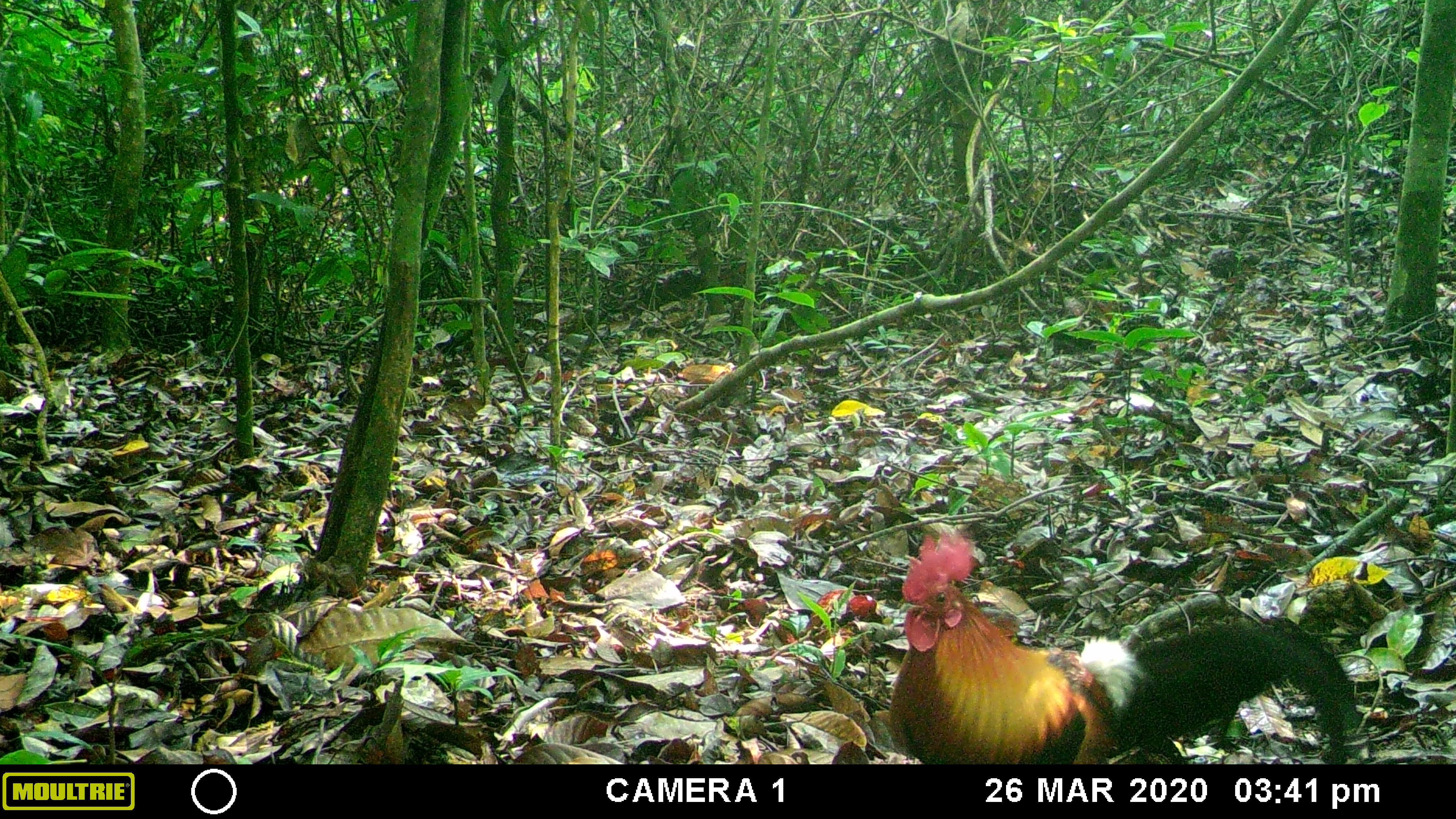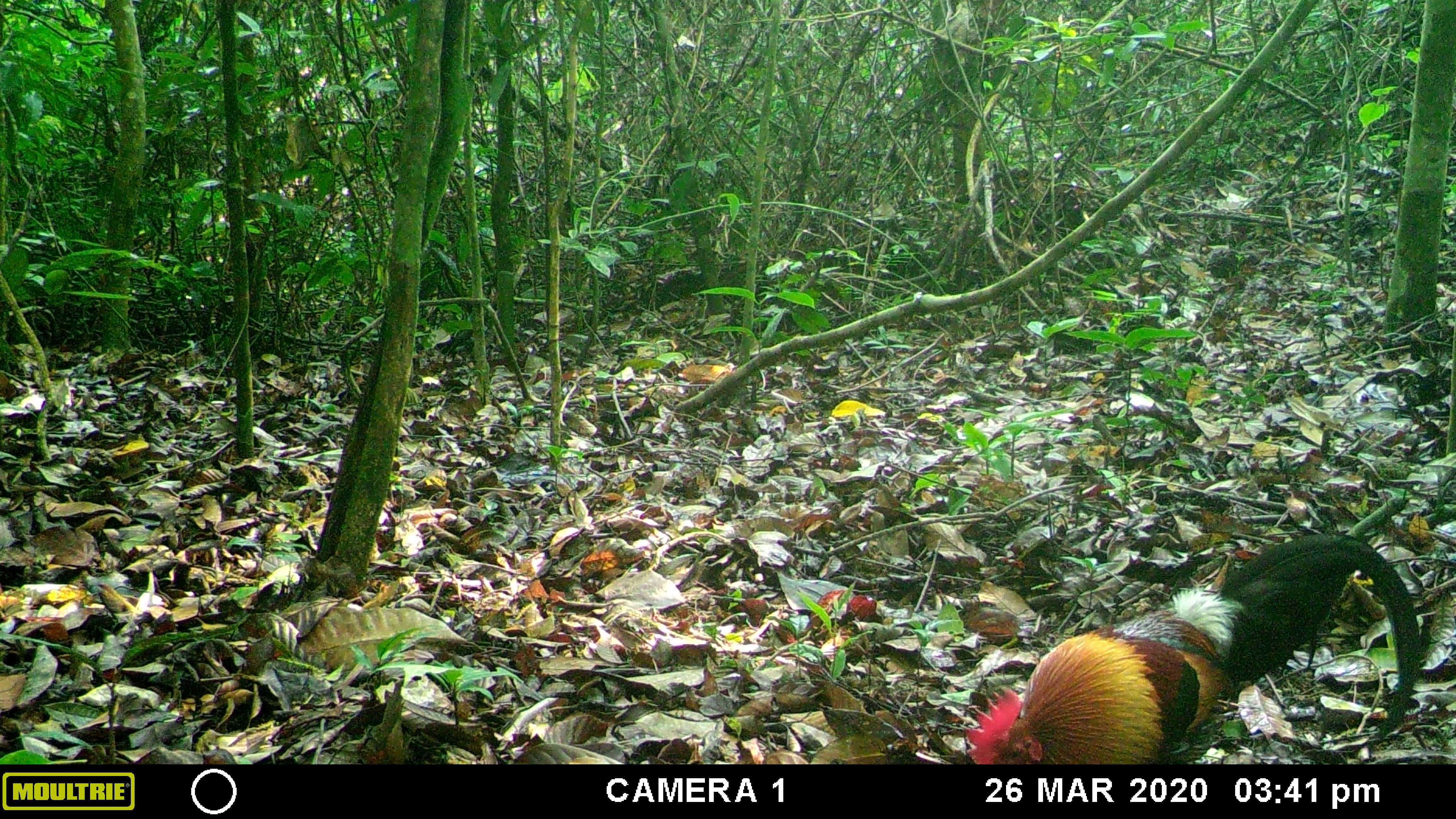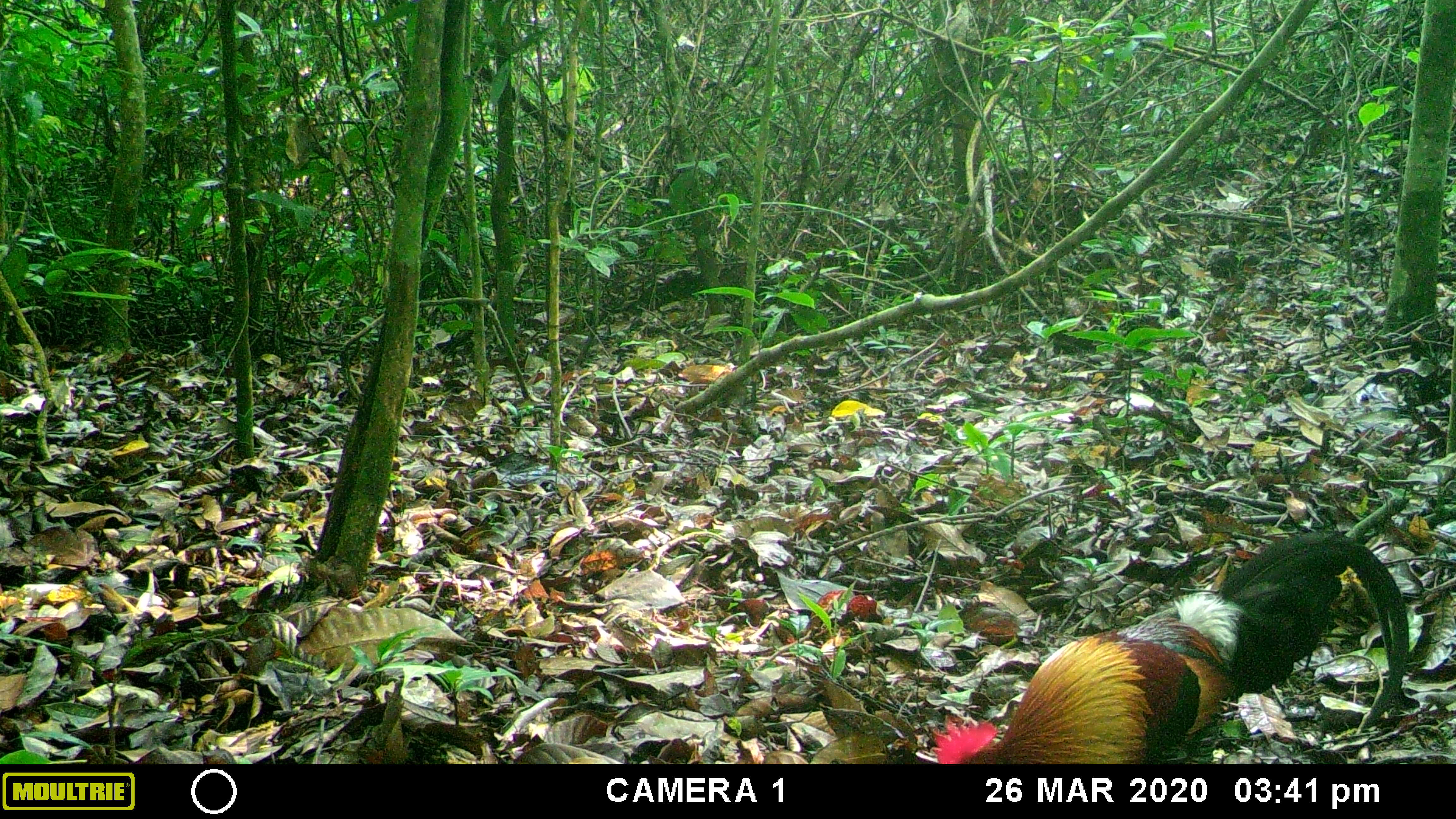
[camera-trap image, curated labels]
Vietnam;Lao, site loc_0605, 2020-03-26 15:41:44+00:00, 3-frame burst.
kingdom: Animalia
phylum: Chordata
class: Aves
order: Galliformes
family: Phasianidae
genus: Gallus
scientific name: Gallus gallus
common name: red junglefowl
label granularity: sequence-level